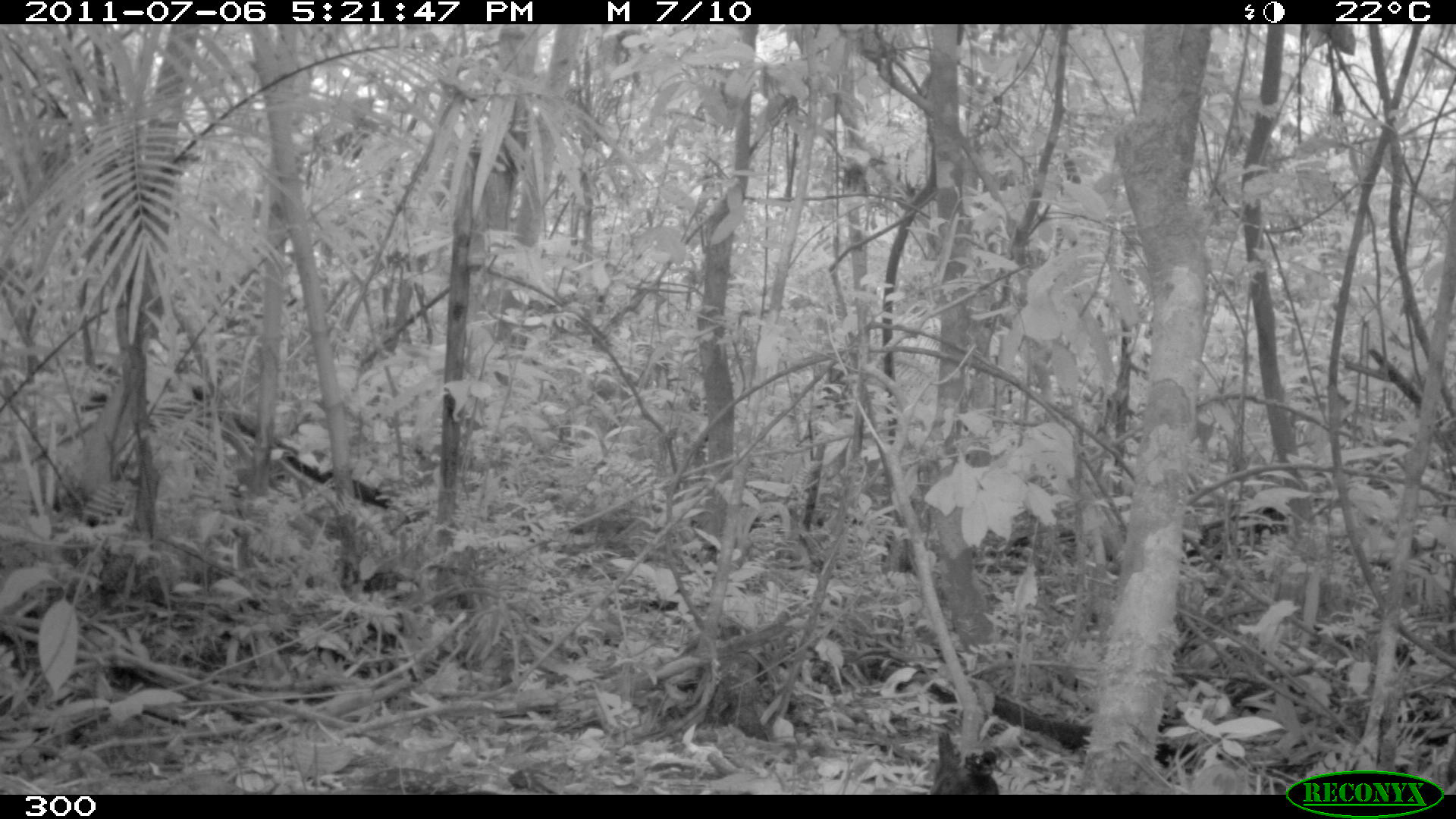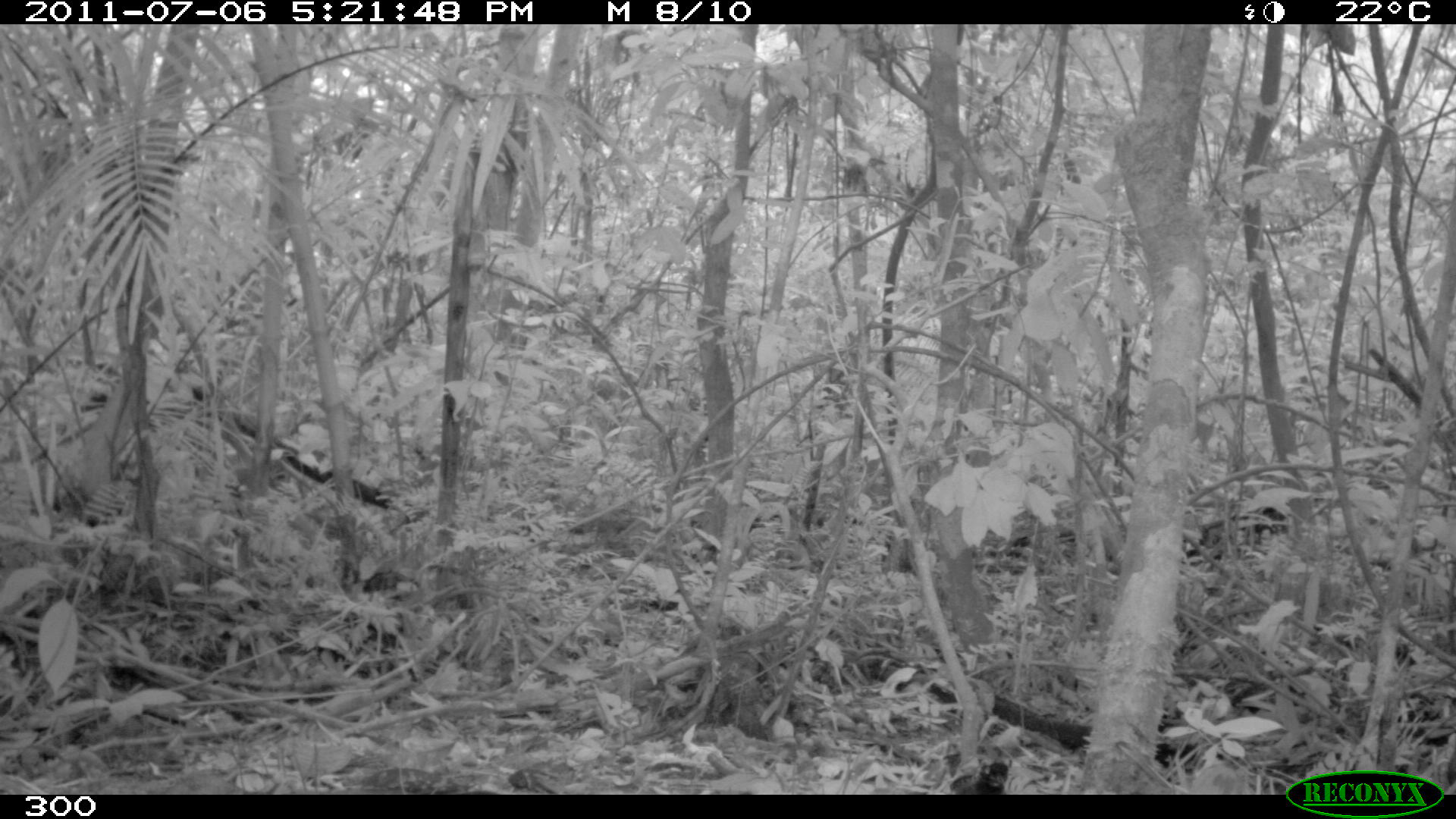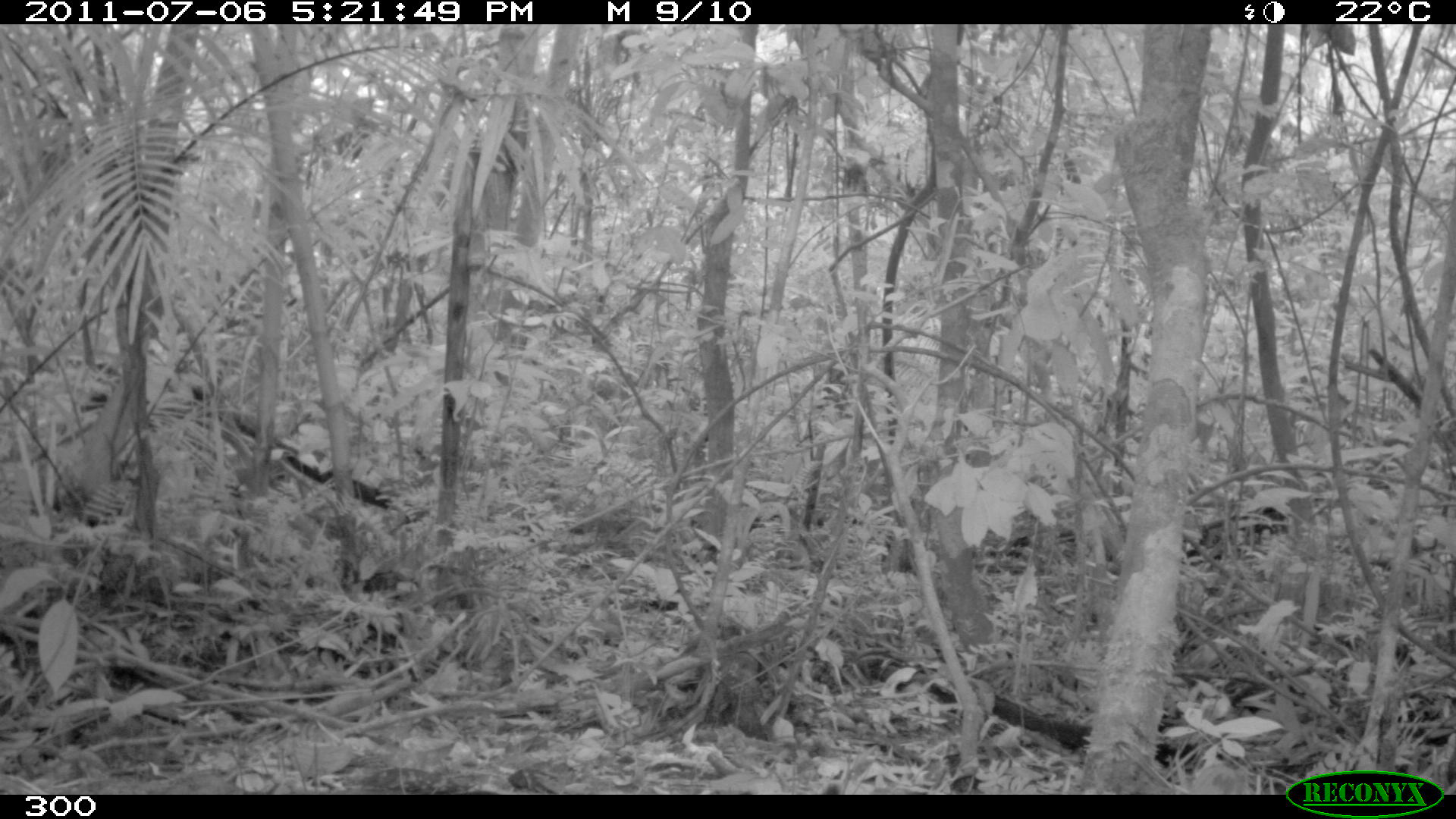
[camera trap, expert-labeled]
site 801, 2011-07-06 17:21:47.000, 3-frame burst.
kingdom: Animalia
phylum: Chordata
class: Aves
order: Passeriformes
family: Formicariidae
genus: Formicarius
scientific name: Formicarius analis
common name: black-faced antthrush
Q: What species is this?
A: Formicarius analis (black-faced antthrush).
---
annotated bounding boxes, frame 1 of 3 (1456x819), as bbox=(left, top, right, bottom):
formicarius analis: bbox=(926, 728, 1003, 795)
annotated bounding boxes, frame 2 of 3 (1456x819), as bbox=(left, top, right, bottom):
formicarius analis: bbox=(944, 758, 1011, 794)